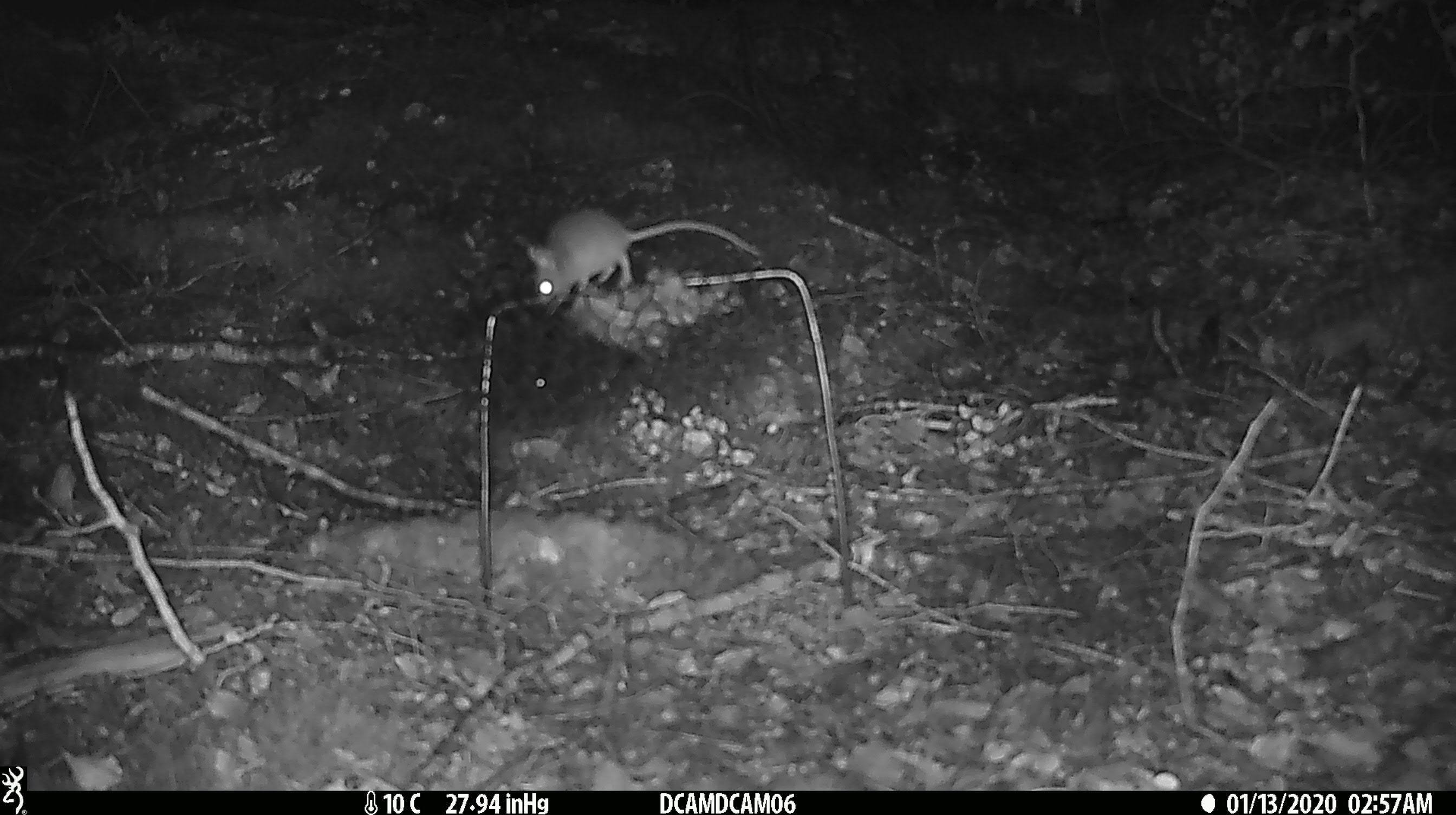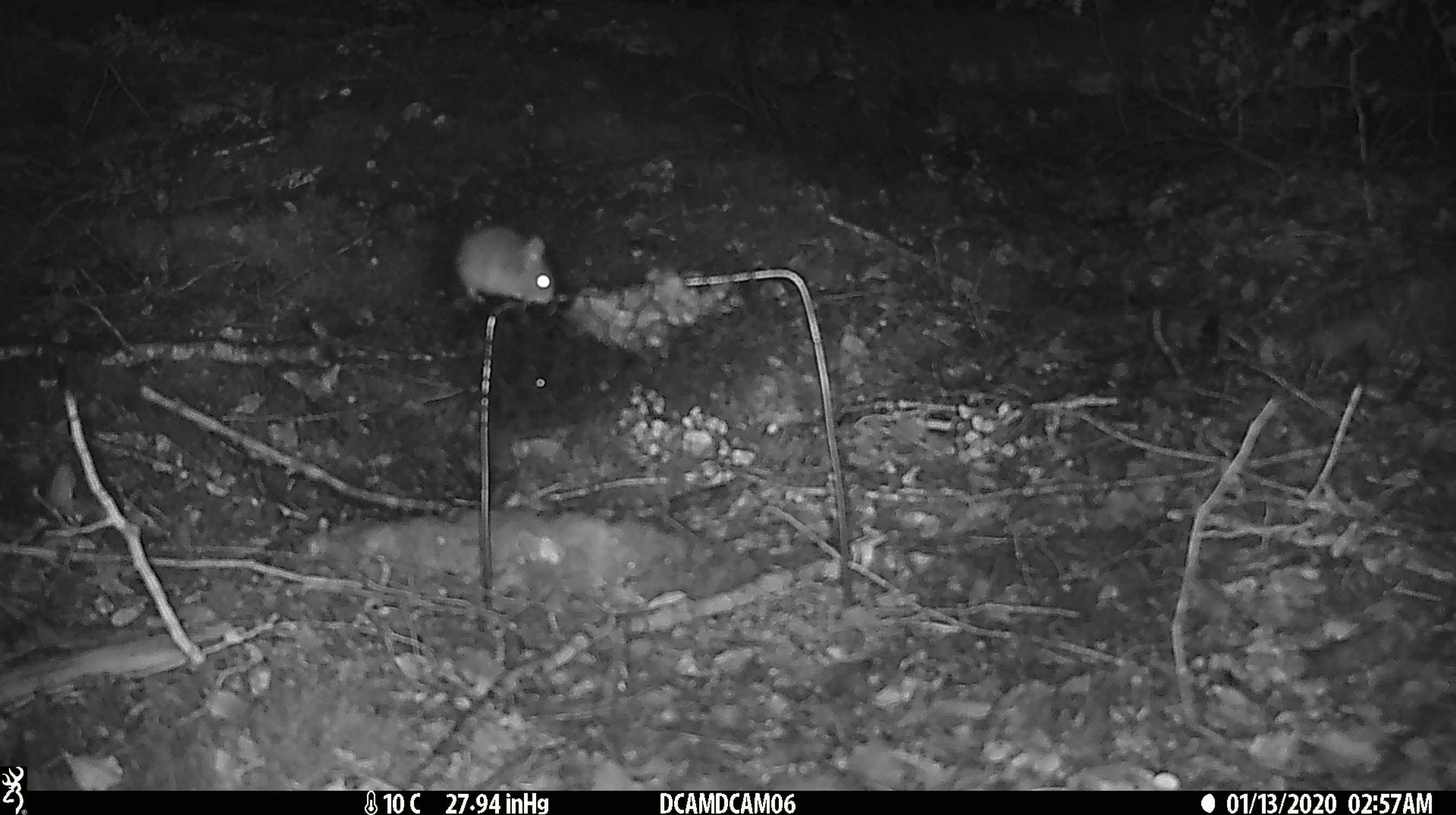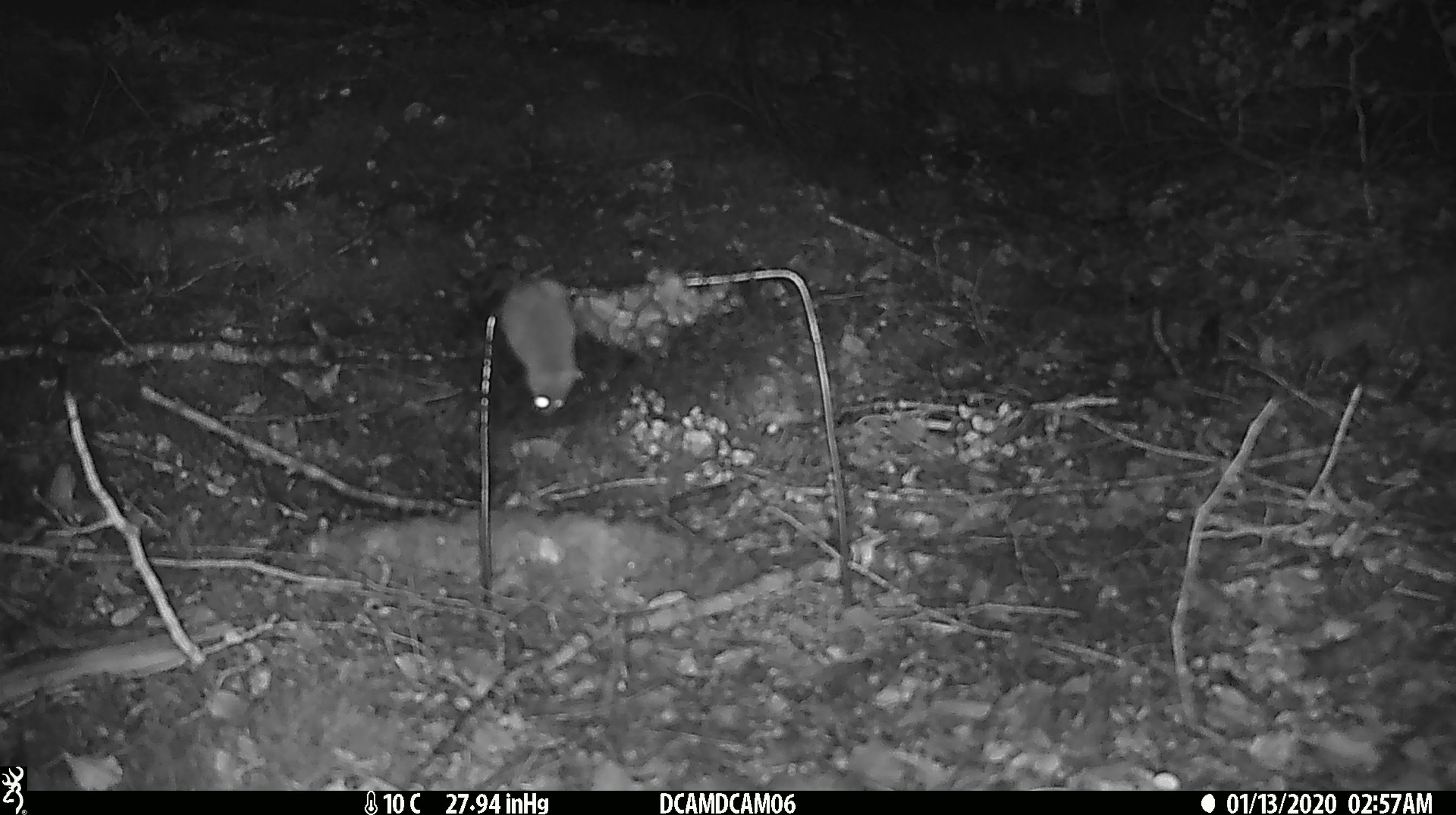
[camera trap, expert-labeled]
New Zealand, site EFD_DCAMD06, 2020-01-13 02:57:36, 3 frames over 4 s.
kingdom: Animalia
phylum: Chordata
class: Mammalia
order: Rodentia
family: Muridae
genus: Mus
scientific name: Mus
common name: mouse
Mouse (Mus).